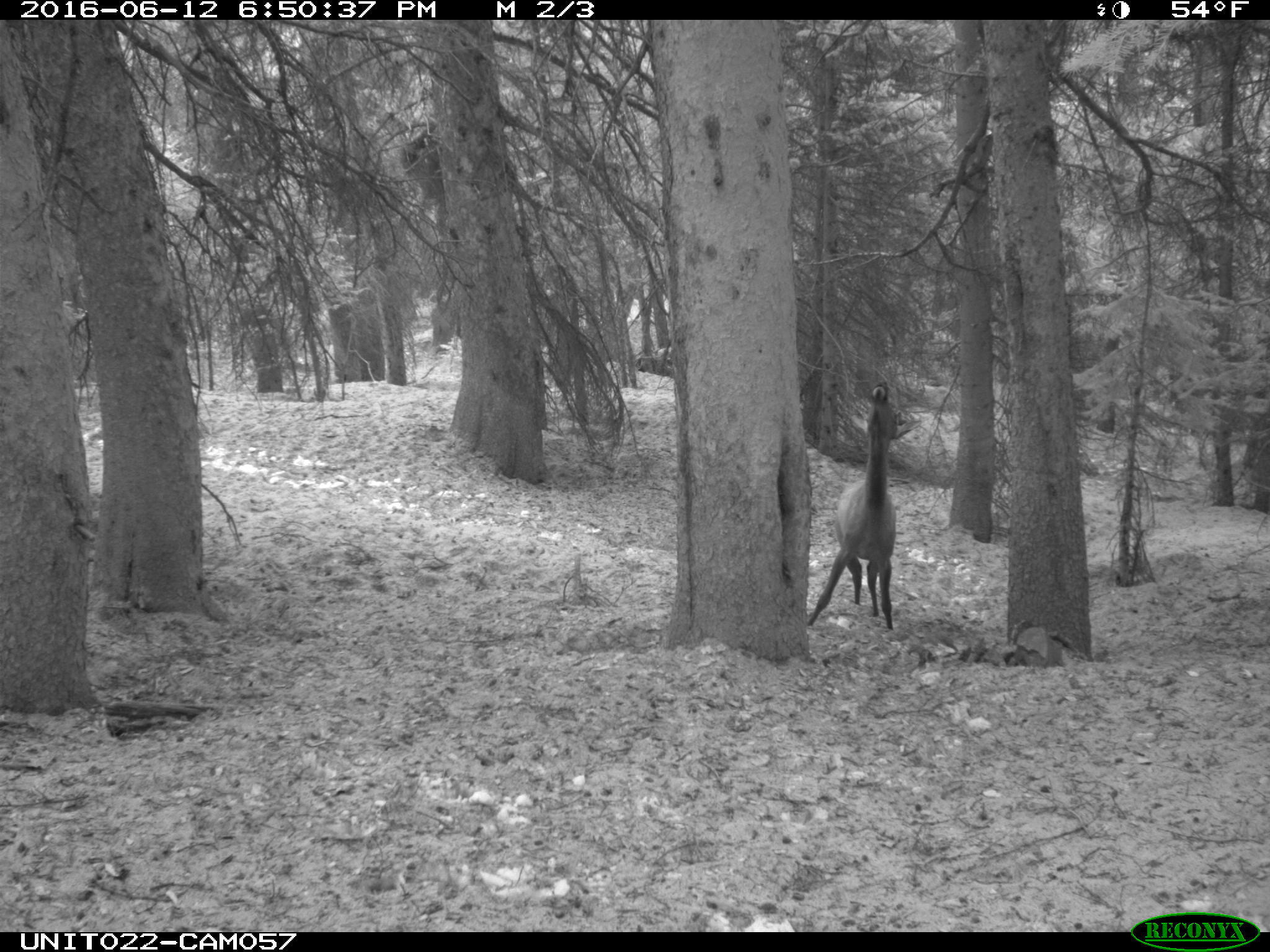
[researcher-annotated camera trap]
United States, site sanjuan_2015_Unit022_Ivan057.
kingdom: Animalia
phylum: Chordata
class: Mammalia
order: Artiodactyla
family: Cervidae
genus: Cervus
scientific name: Cervus elaphus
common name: red deer